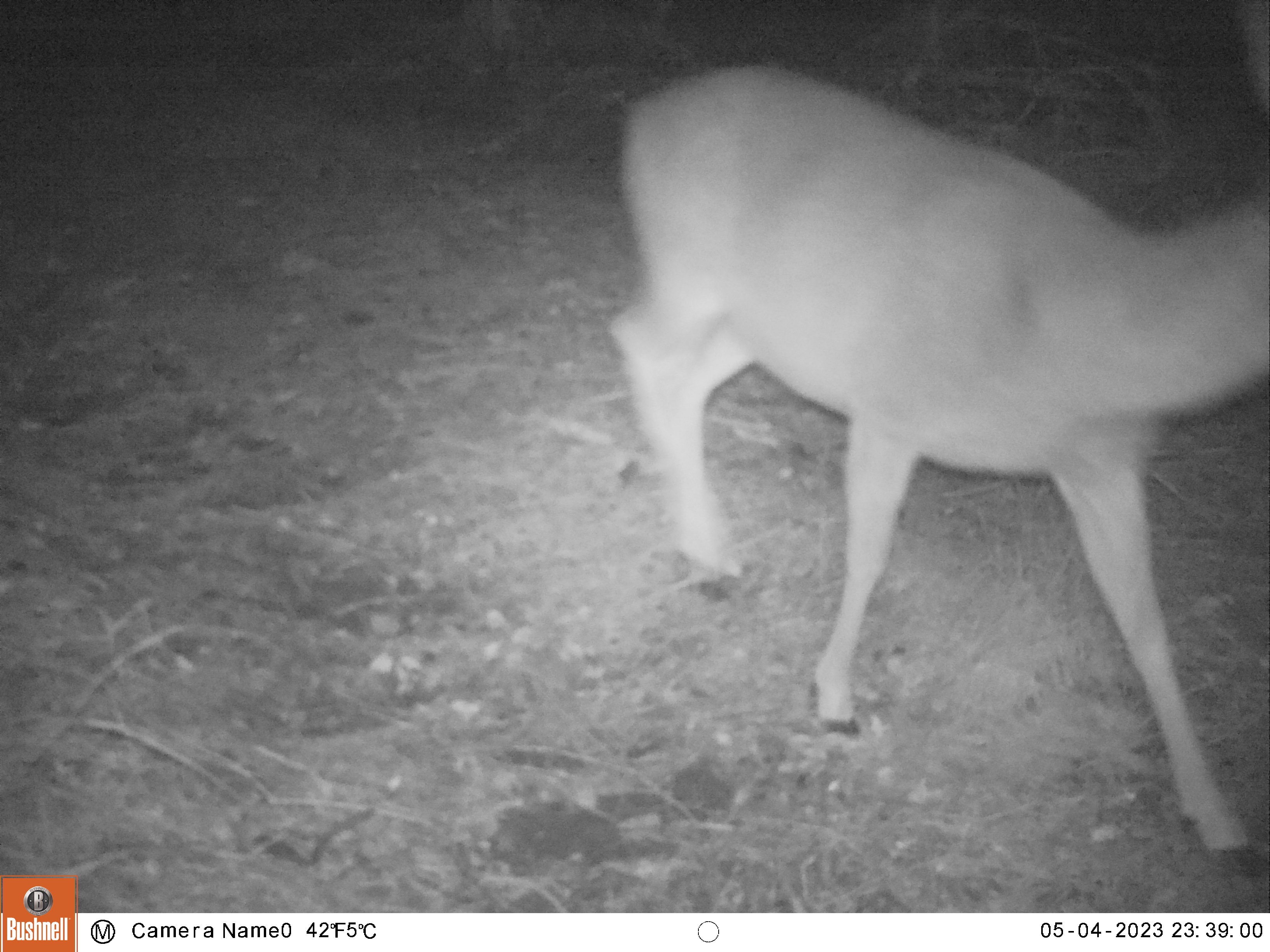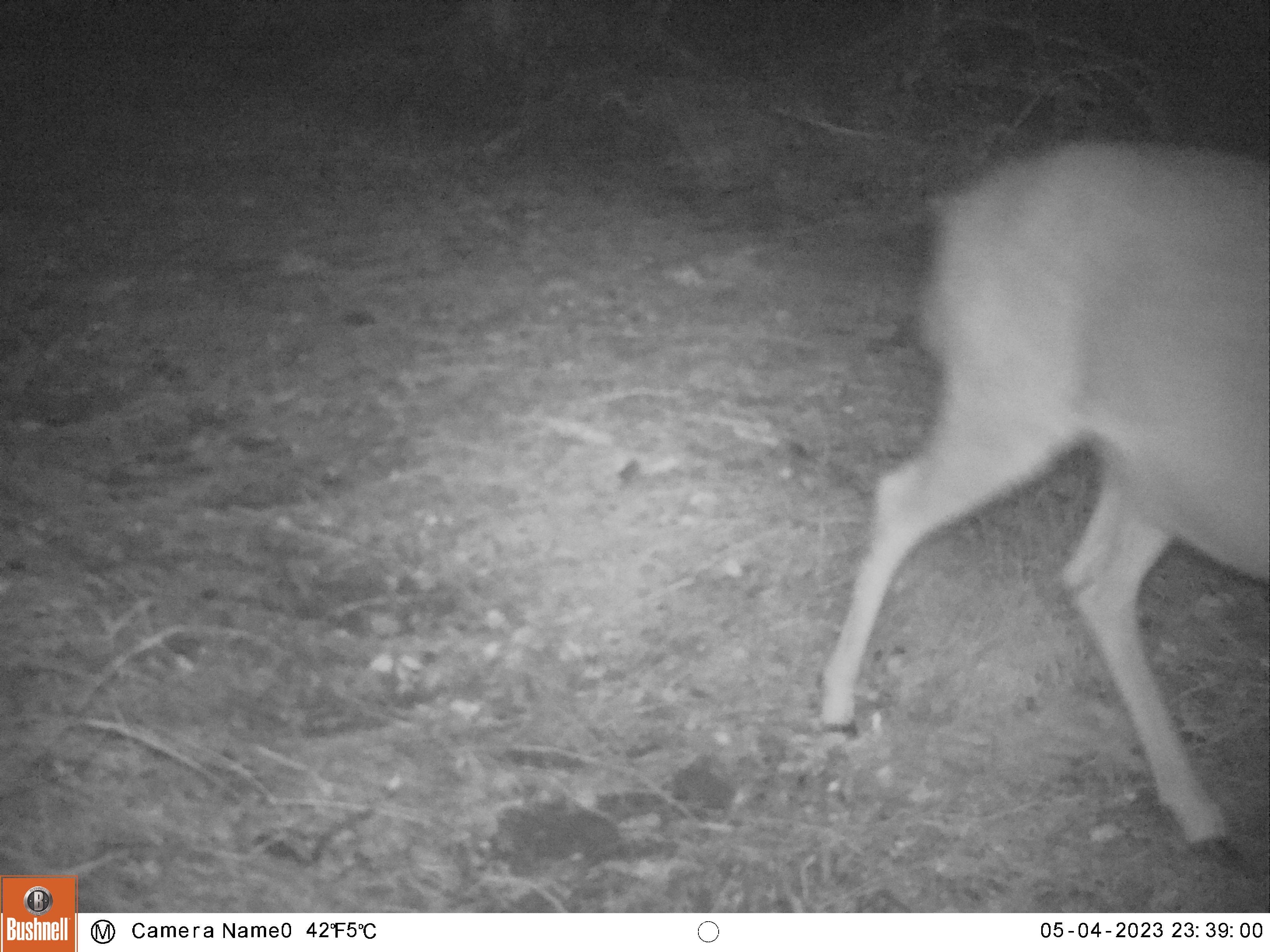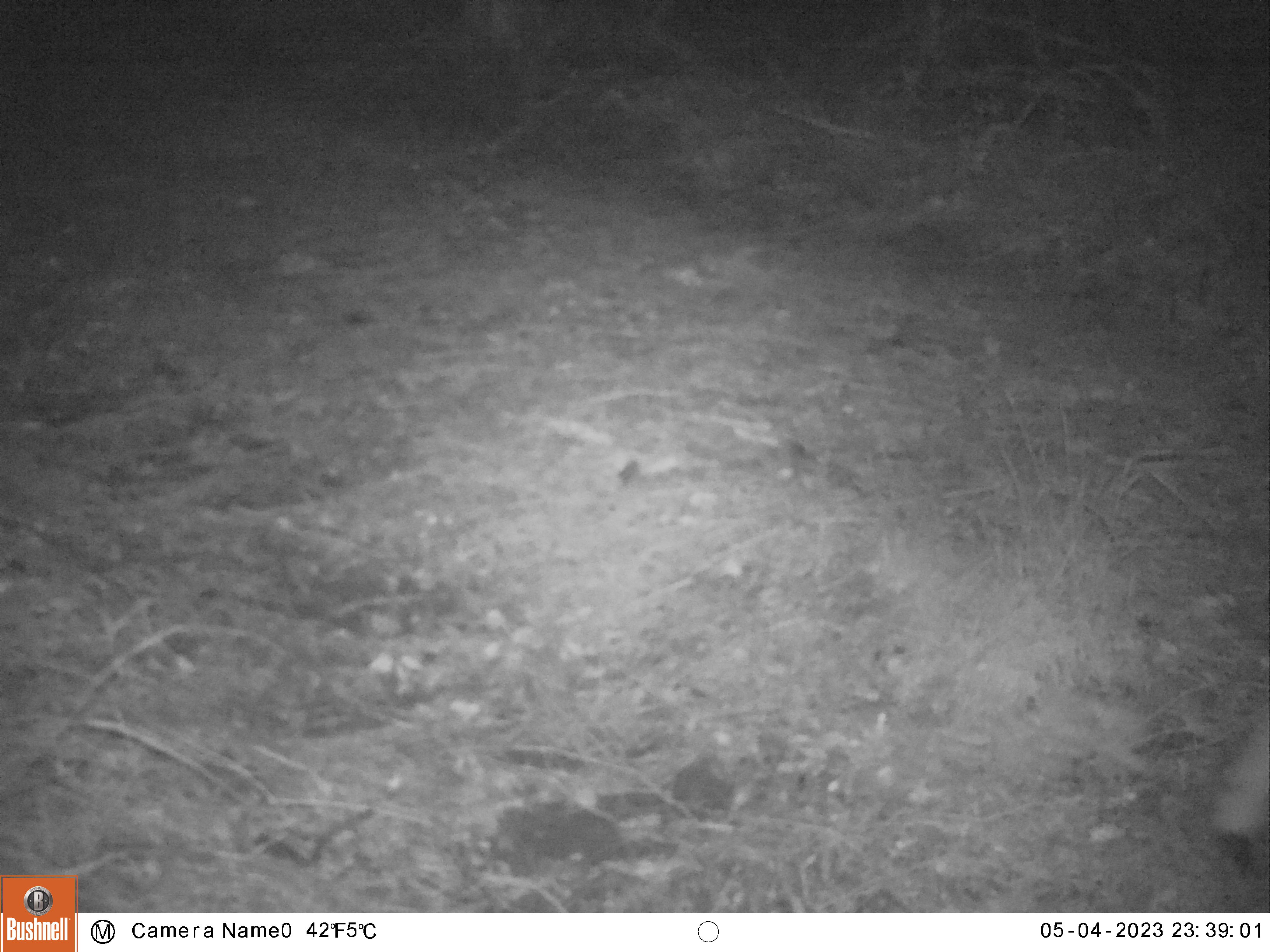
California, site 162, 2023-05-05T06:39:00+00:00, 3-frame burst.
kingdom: Animalia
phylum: Chordata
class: Mammalia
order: Artiodactyla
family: Cervidae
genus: Odocoileus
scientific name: Odocoileus hemionus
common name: mule deer